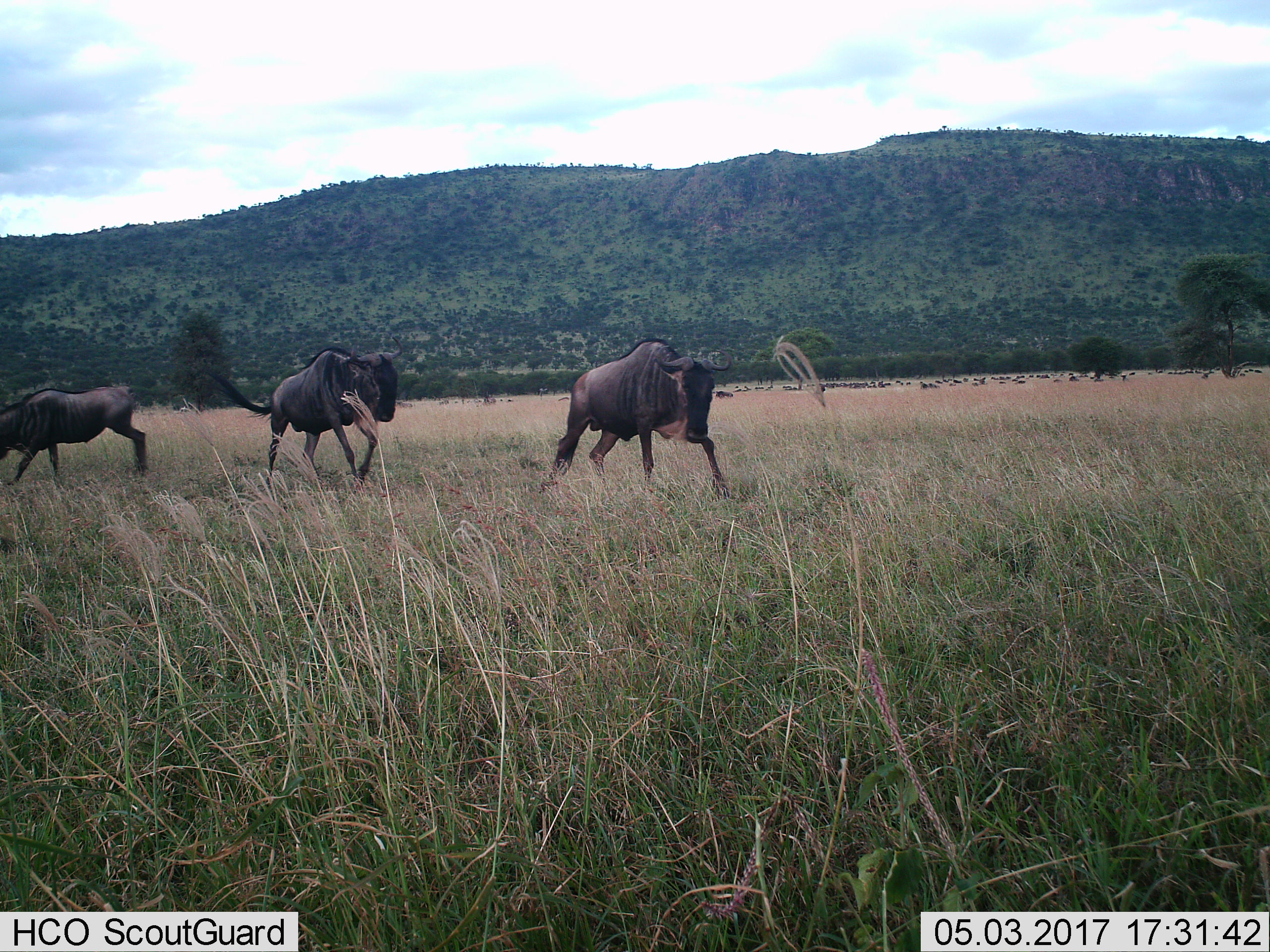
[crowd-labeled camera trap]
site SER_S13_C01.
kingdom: Animalia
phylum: Chordata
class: Mammalia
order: Artiodactyla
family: Bovidae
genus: Connochaetes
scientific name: Connochaetes taurinus taurinus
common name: blue wildebeest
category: wildebeestblue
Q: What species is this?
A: Wildebeestblue (blue wildebeest) (Connochaetes taurinus taurinus).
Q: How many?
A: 3.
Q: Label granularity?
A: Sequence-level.